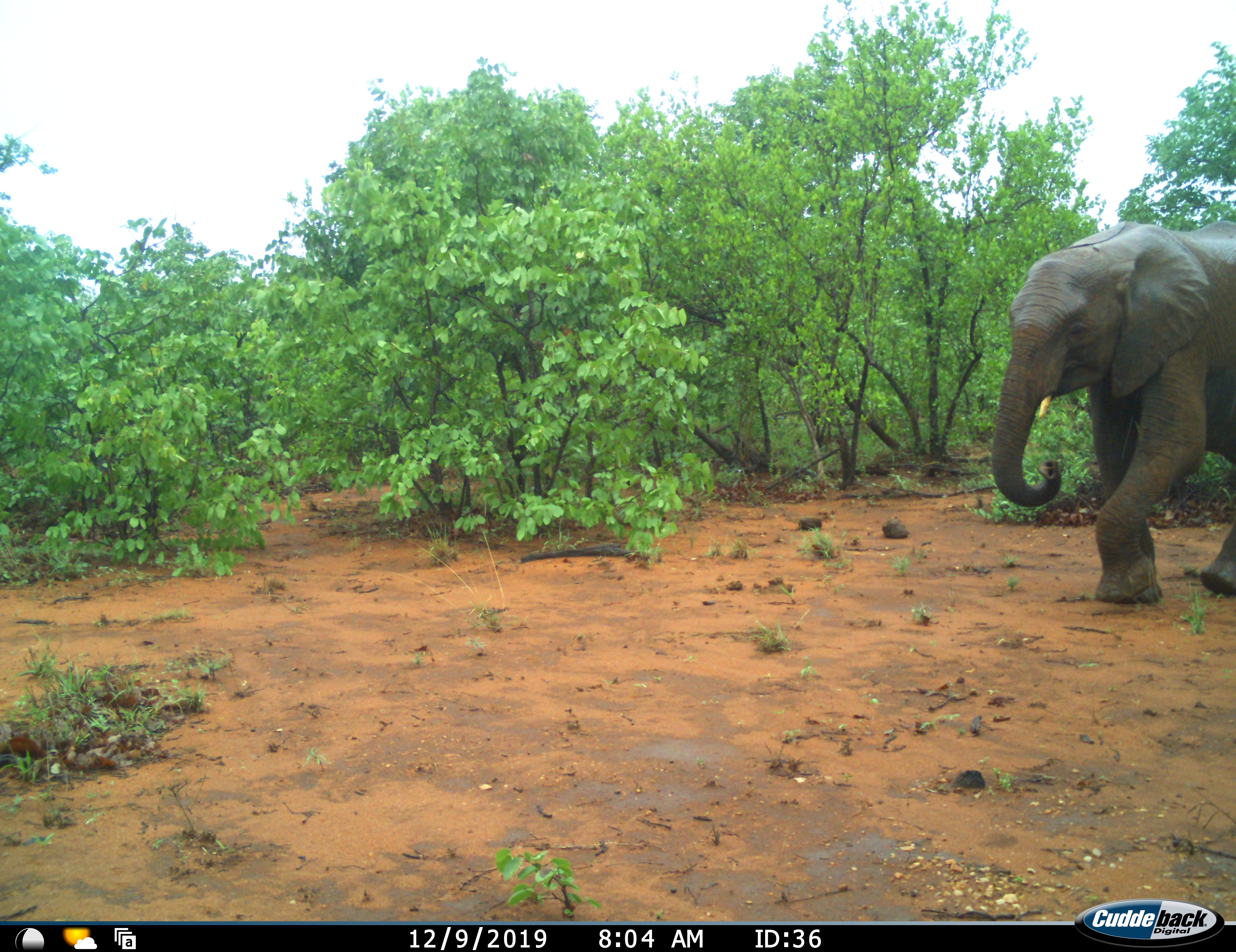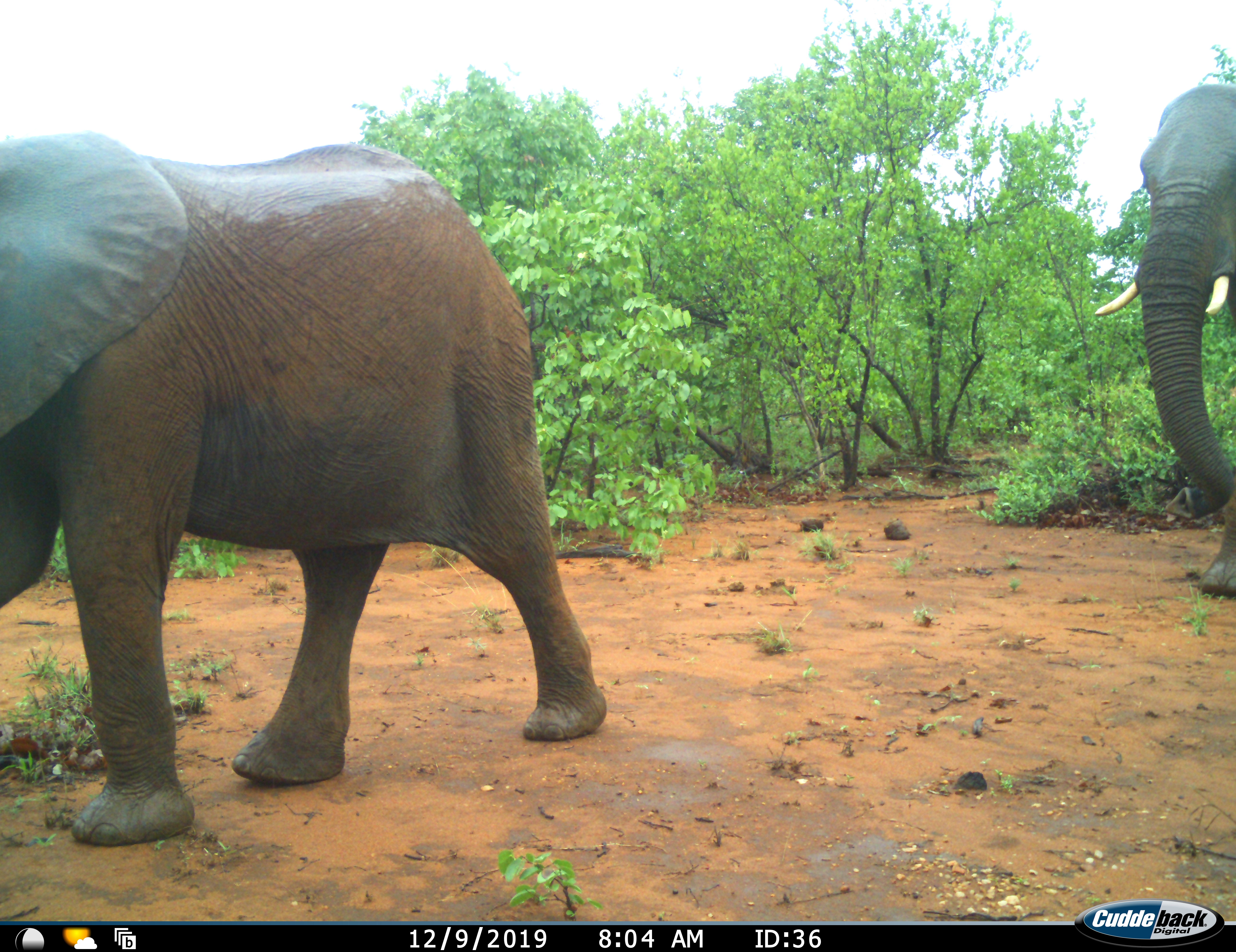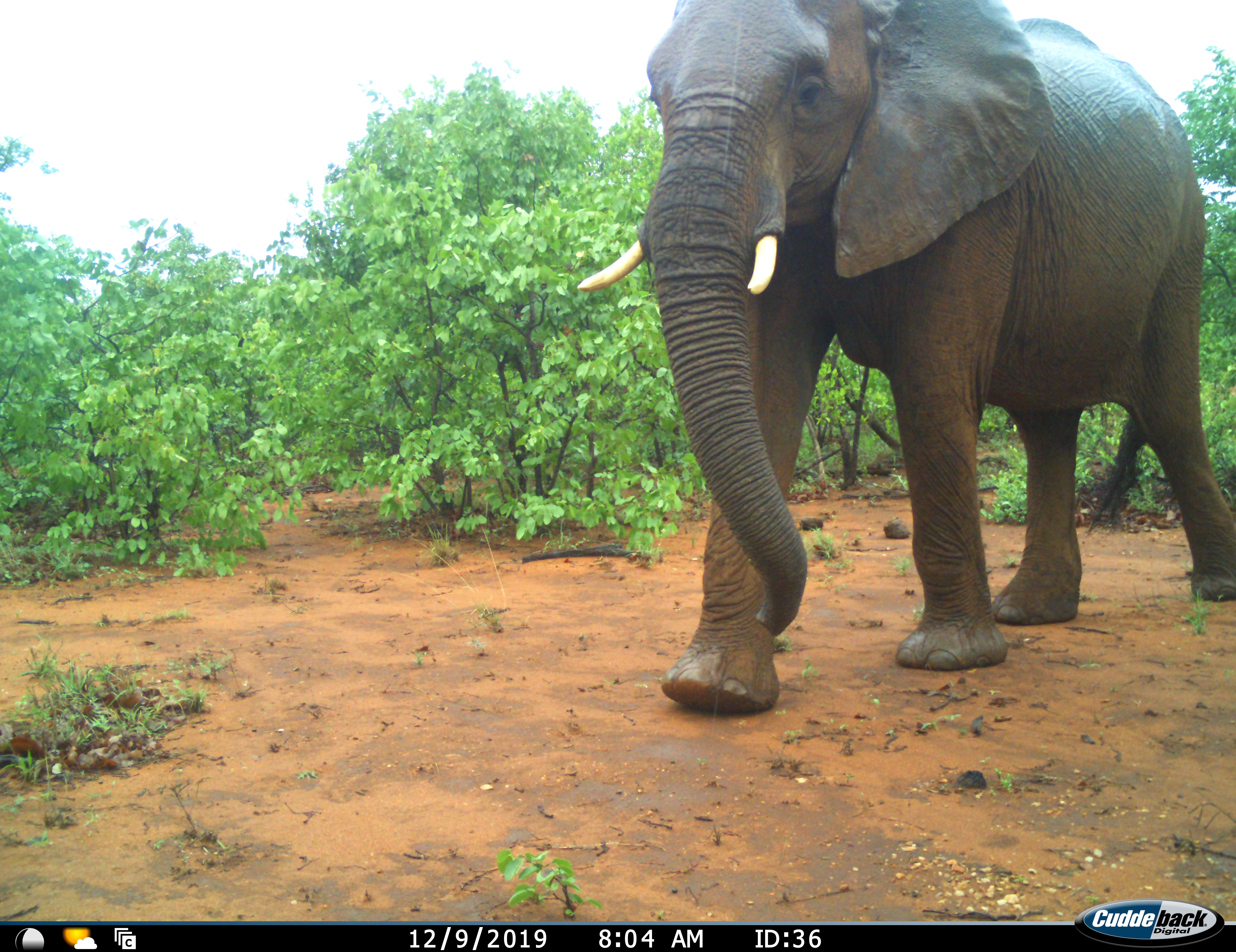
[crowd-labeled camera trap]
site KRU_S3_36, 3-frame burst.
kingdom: Animalia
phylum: Chordata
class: Mammalia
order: Proboscidea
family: Elephantidae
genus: Loxodonta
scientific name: Loxodonta africana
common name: african bush elephant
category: elephant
Elephant (african bush elephant) (Loxodonta africana), count 2. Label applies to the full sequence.